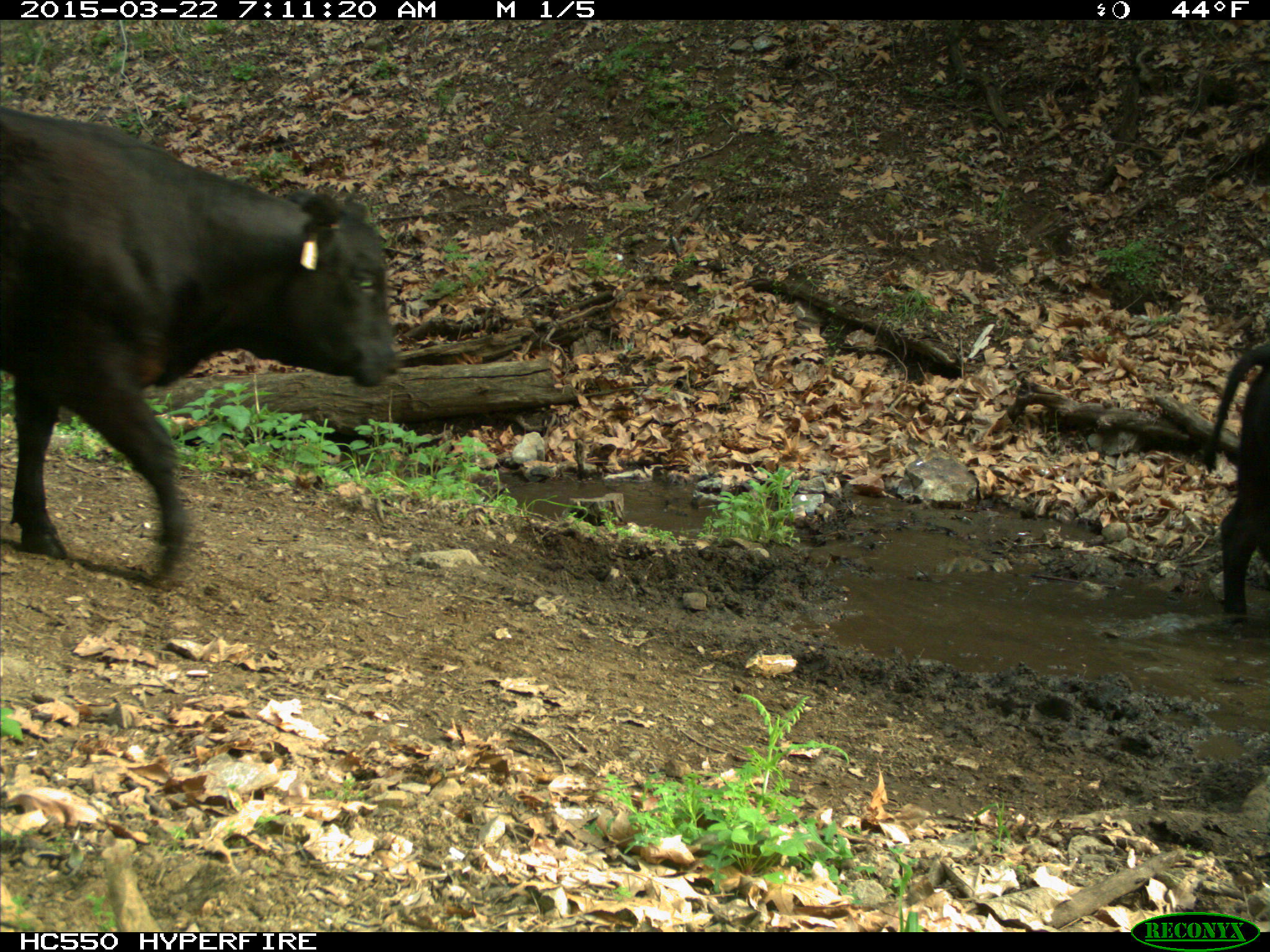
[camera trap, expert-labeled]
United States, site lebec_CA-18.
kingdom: Animalia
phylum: Chordata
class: Mammalia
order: Artiodactyla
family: Bovidae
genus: Bos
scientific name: Bos taurus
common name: domestic cow